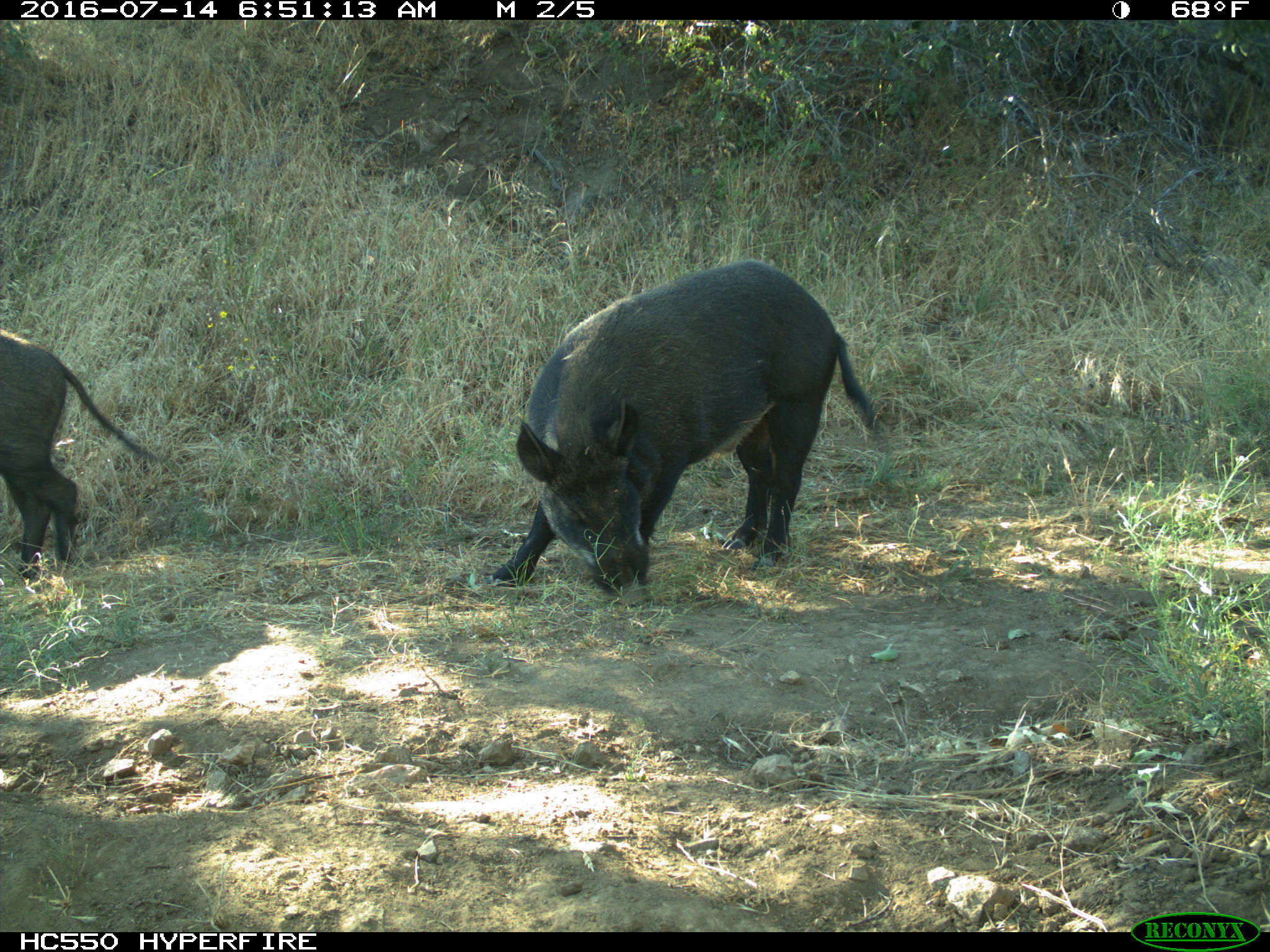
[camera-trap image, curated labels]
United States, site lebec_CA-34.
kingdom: Animalia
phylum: Chordata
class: Mammalia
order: Artiodactyla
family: Suidae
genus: Sus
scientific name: Sus scrofa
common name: wild boar